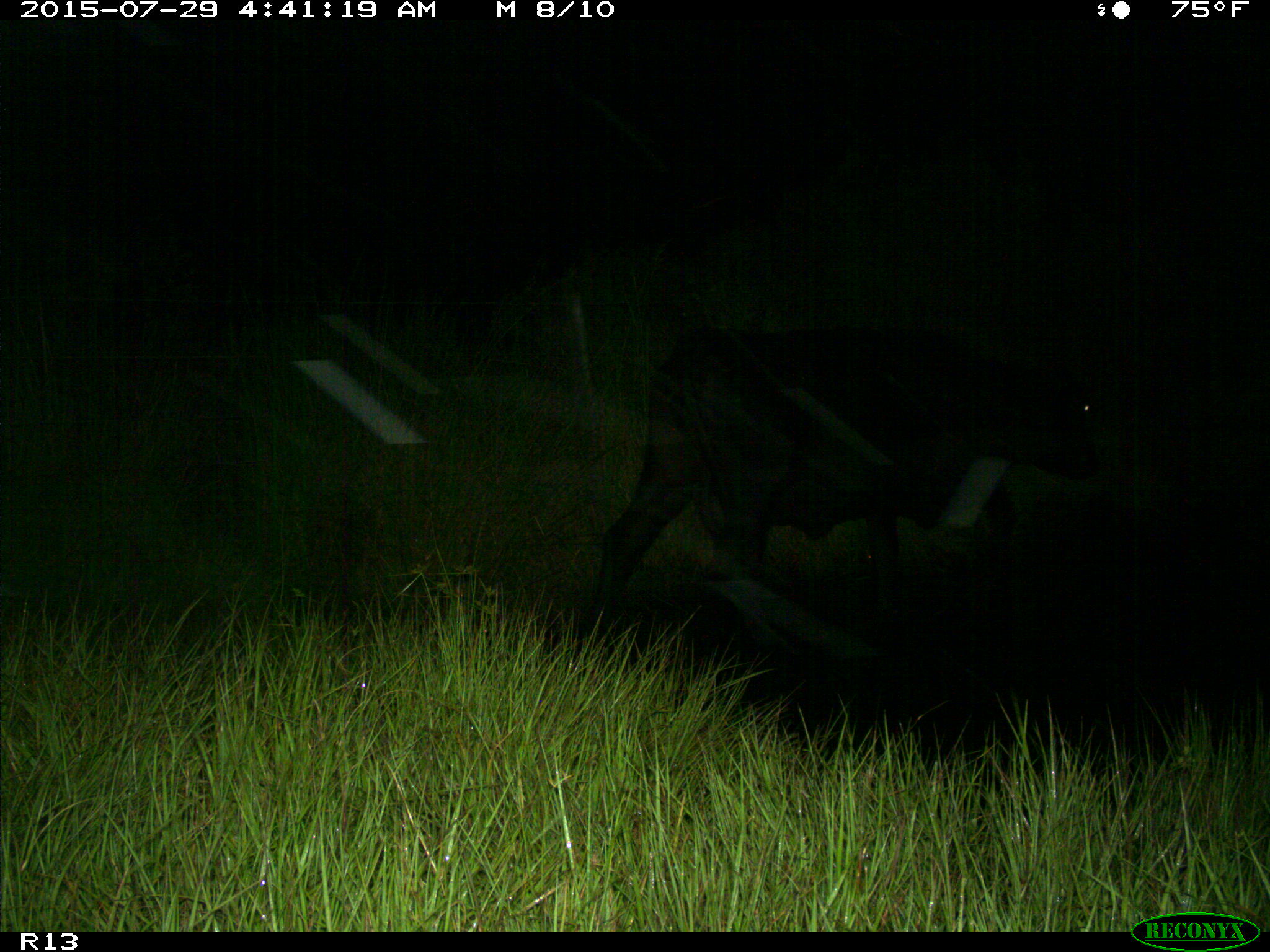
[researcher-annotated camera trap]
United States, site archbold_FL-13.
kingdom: Animalia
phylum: Chordata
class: Mammalia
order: Artiodactyla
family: Bovidae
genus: Bos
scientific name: Bos taurus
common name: domestic cow